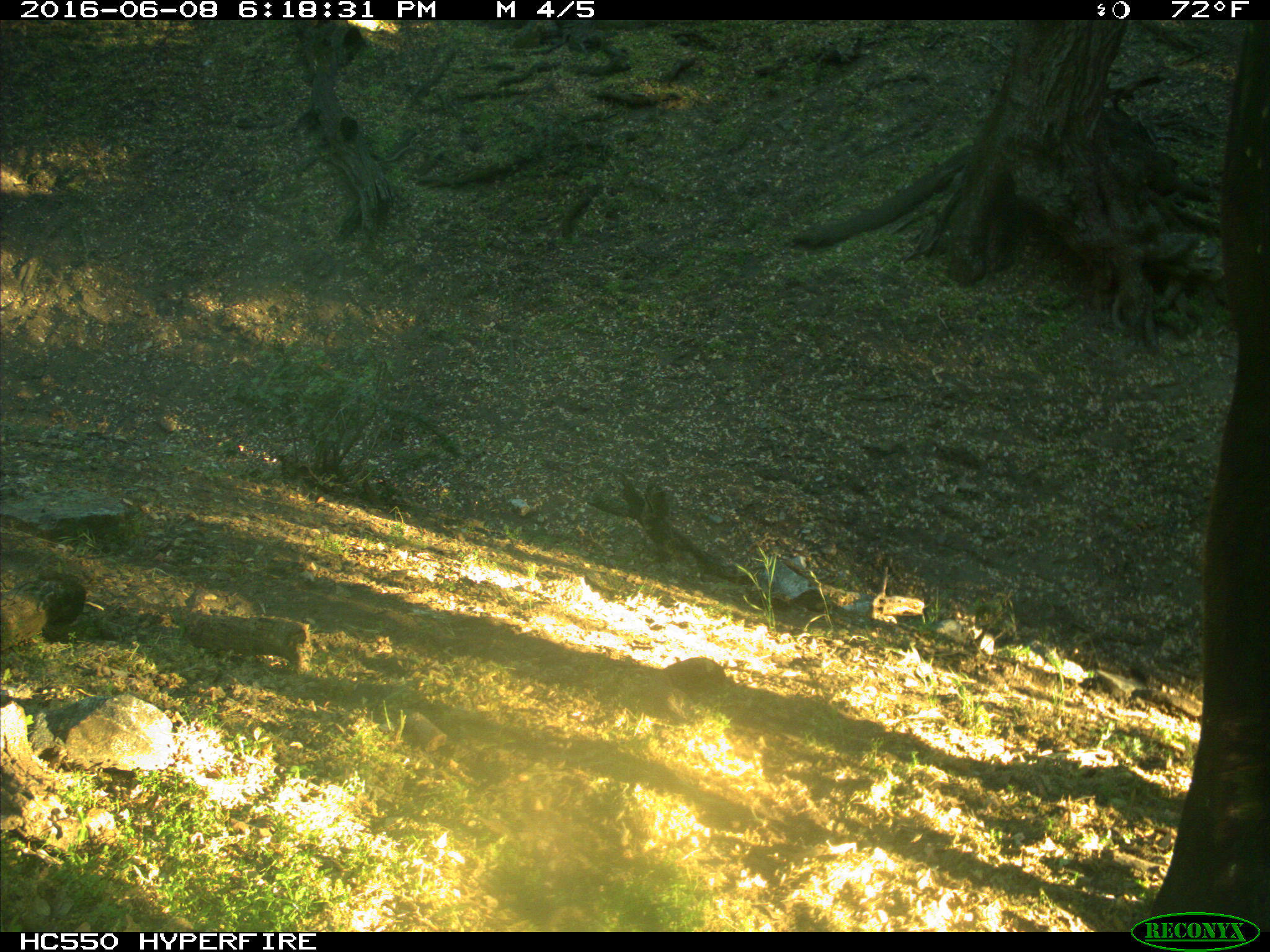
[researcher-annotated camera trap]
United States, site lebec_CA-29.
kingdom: Animalia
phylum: Chordata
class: Mammalia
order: Artiodactyla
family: Bovidae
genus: Bos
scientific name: Bos taurus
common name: domestic cow